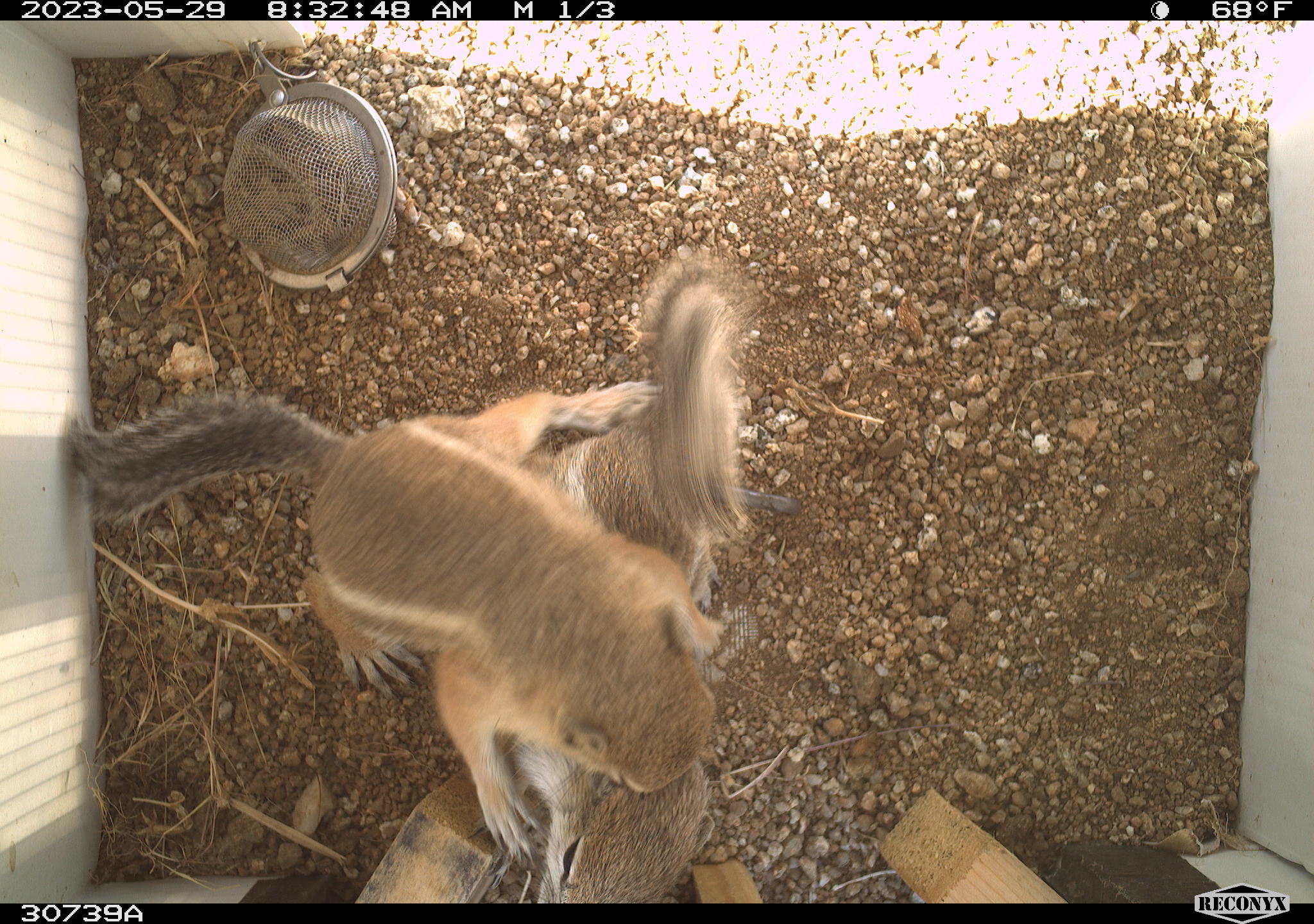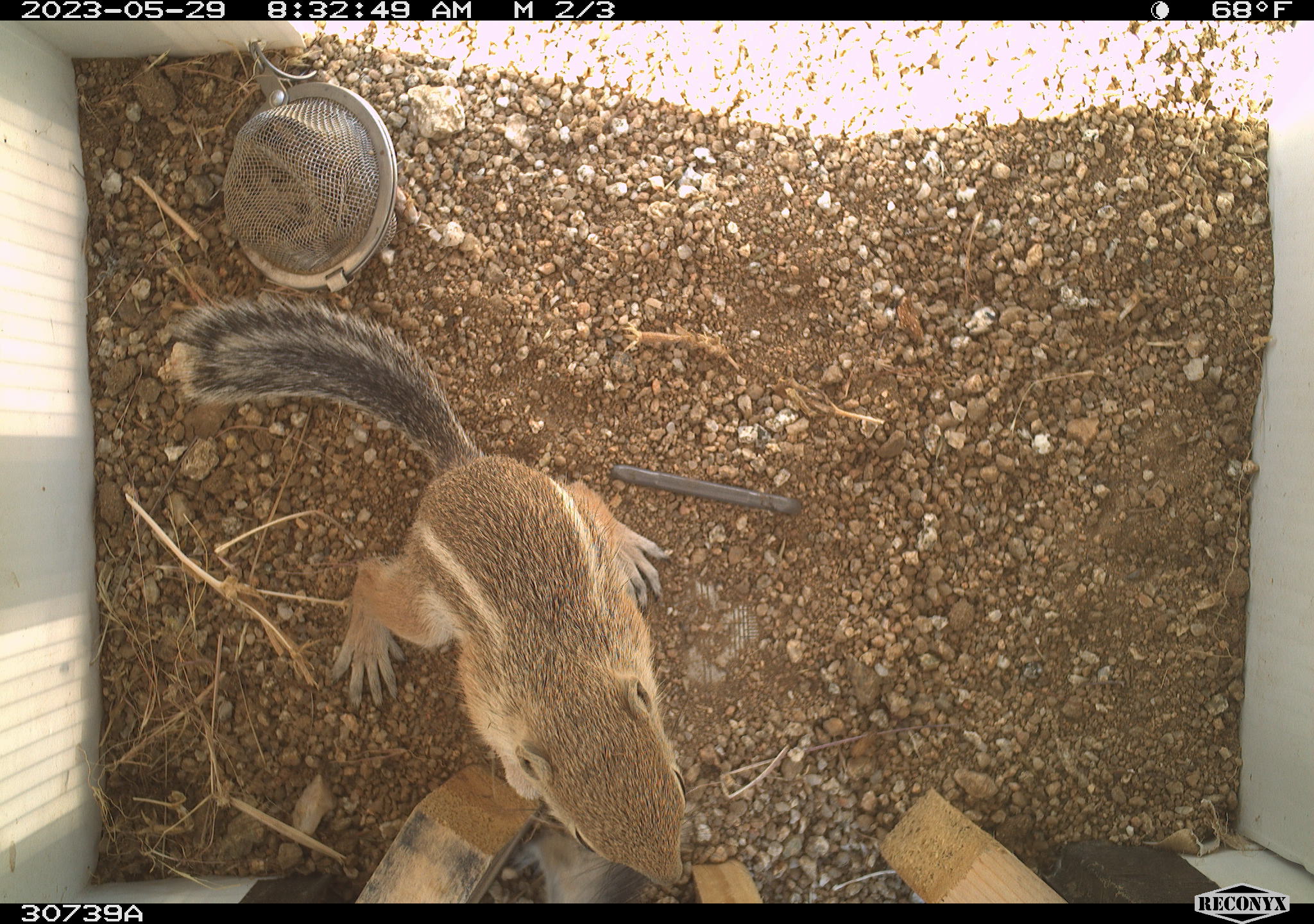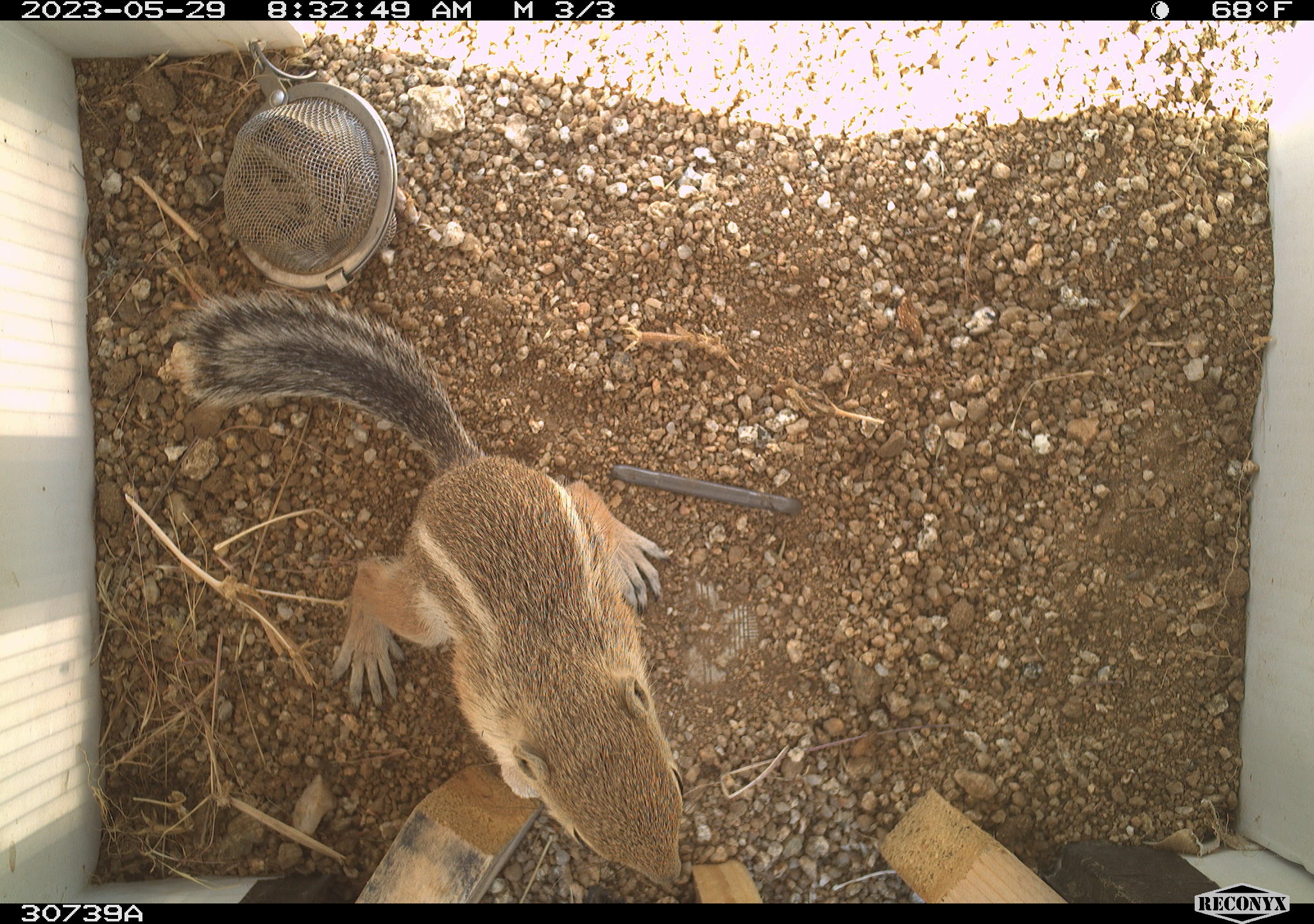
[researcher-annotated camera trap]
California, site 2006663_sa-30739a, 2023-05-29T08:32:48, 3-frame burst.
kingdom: Animalia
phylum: Chordata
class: Mammalia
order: Rodentia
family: Sciuridae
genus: Ammospermophilus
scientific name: Ammospermophilus leucurus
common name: white-tailed antelope squirrel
White-tailed antelope squirrel (Ammospermophilus leucurus).